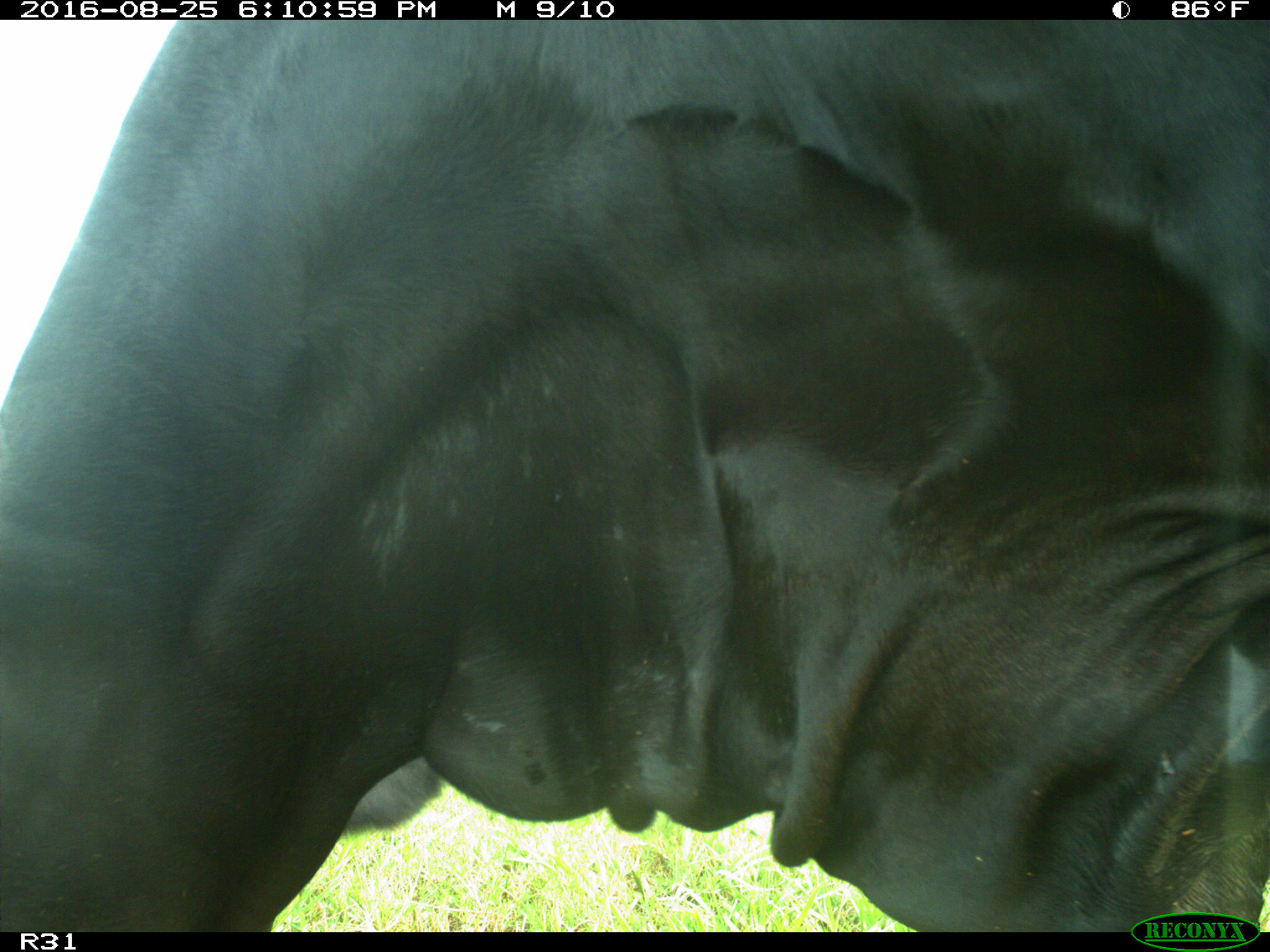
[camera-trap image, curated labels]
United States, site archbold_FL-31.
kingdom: Animalia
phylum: Chordata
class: Mammalia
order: Artiodactyla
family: Bovidae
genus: Bos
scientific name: Bos taurus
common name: domestic cow